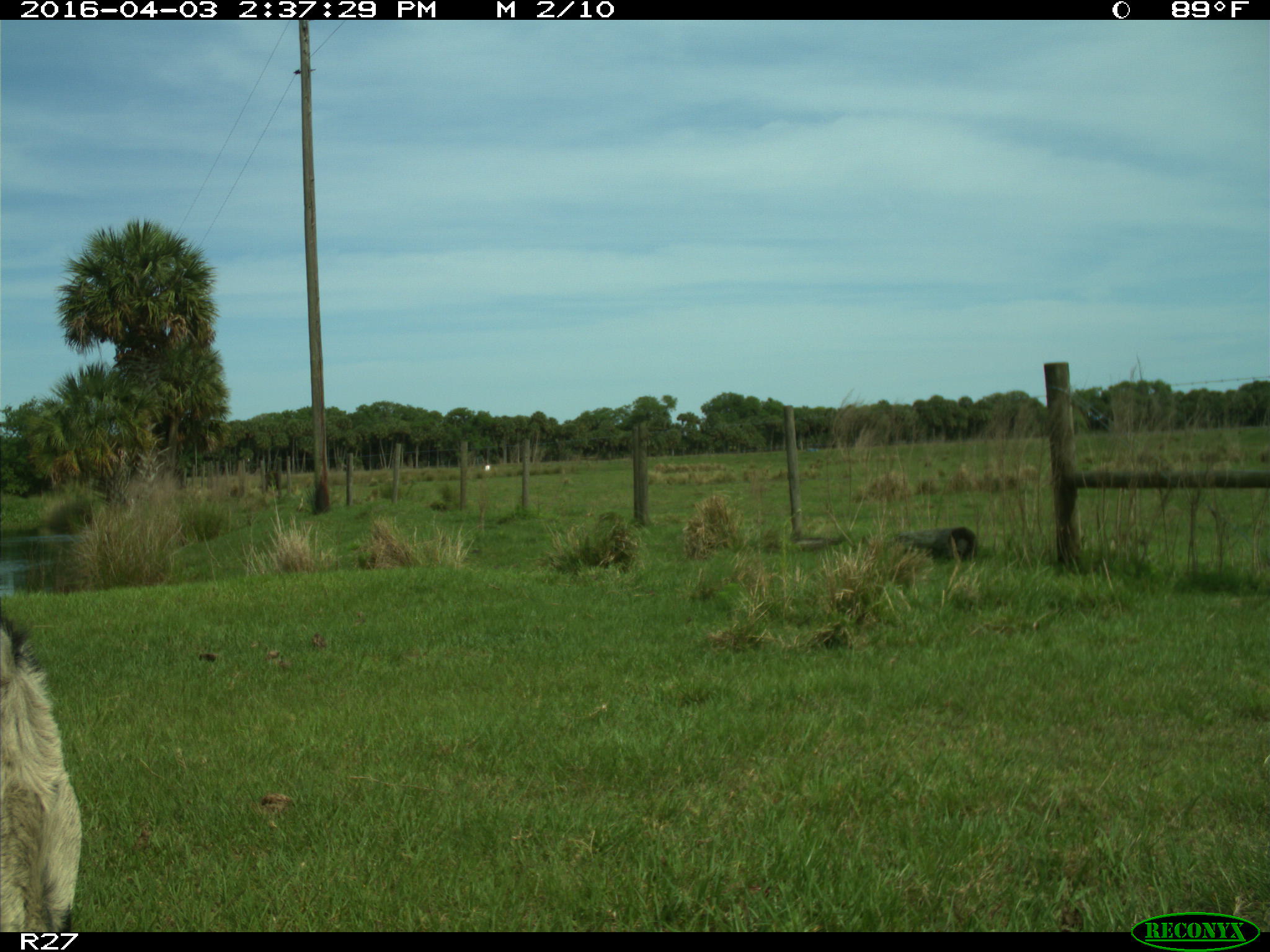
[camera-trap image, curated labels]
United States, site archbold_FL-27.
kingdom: Animalia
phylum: Chordata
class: Mammalia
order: Artiodactyla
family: Bovidae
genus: Bos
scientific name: Bos taurus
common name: domestic cow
Bos taurus (domestic cow).